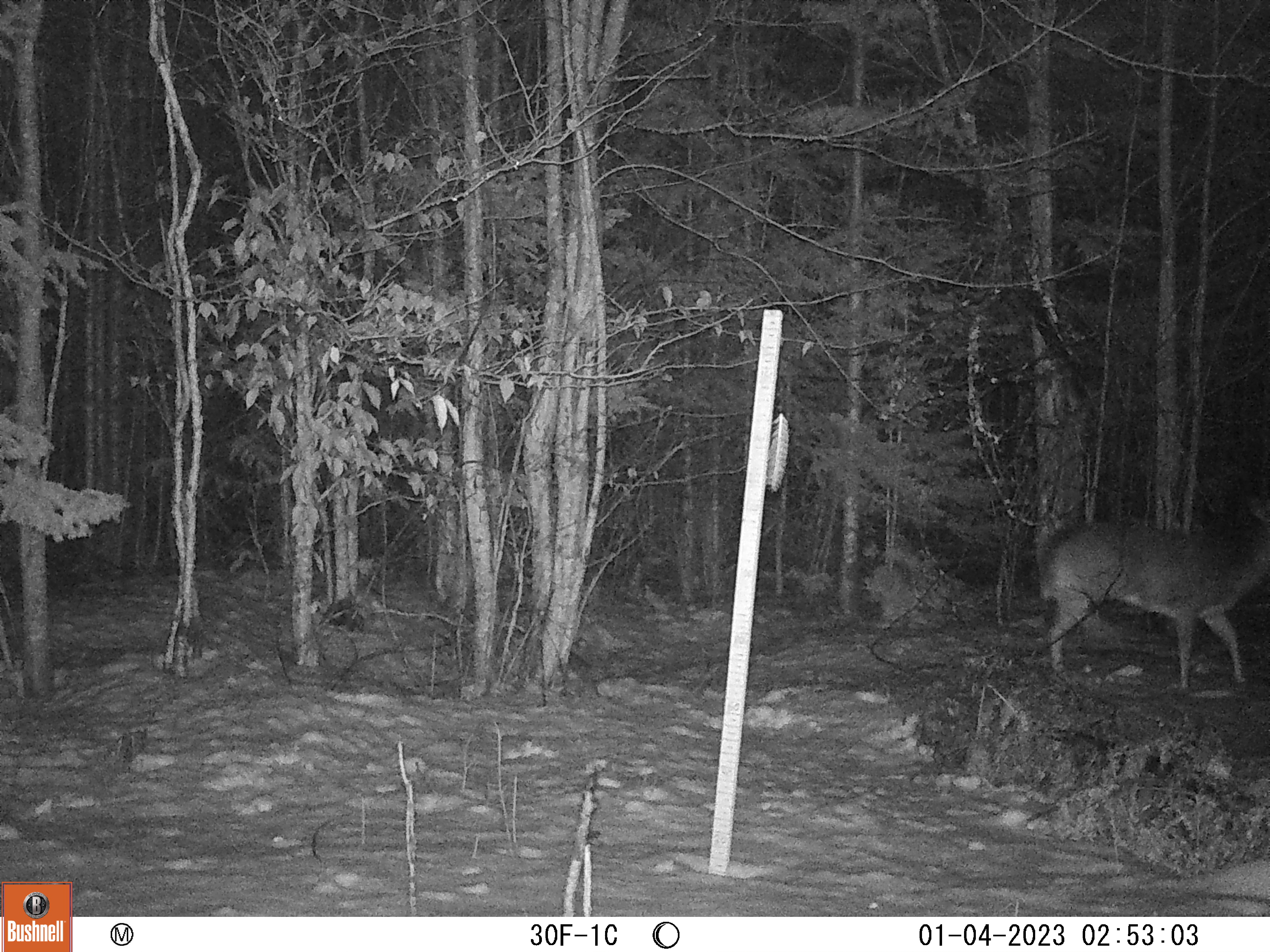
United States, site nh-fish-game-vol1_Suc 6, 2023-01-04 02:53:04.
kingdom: Animalia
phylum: Chordata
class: Mammalia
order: Artiodactyla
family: Cervidae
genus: Odocoileus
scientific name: Odocoileus virginianus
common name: white-tailed deer